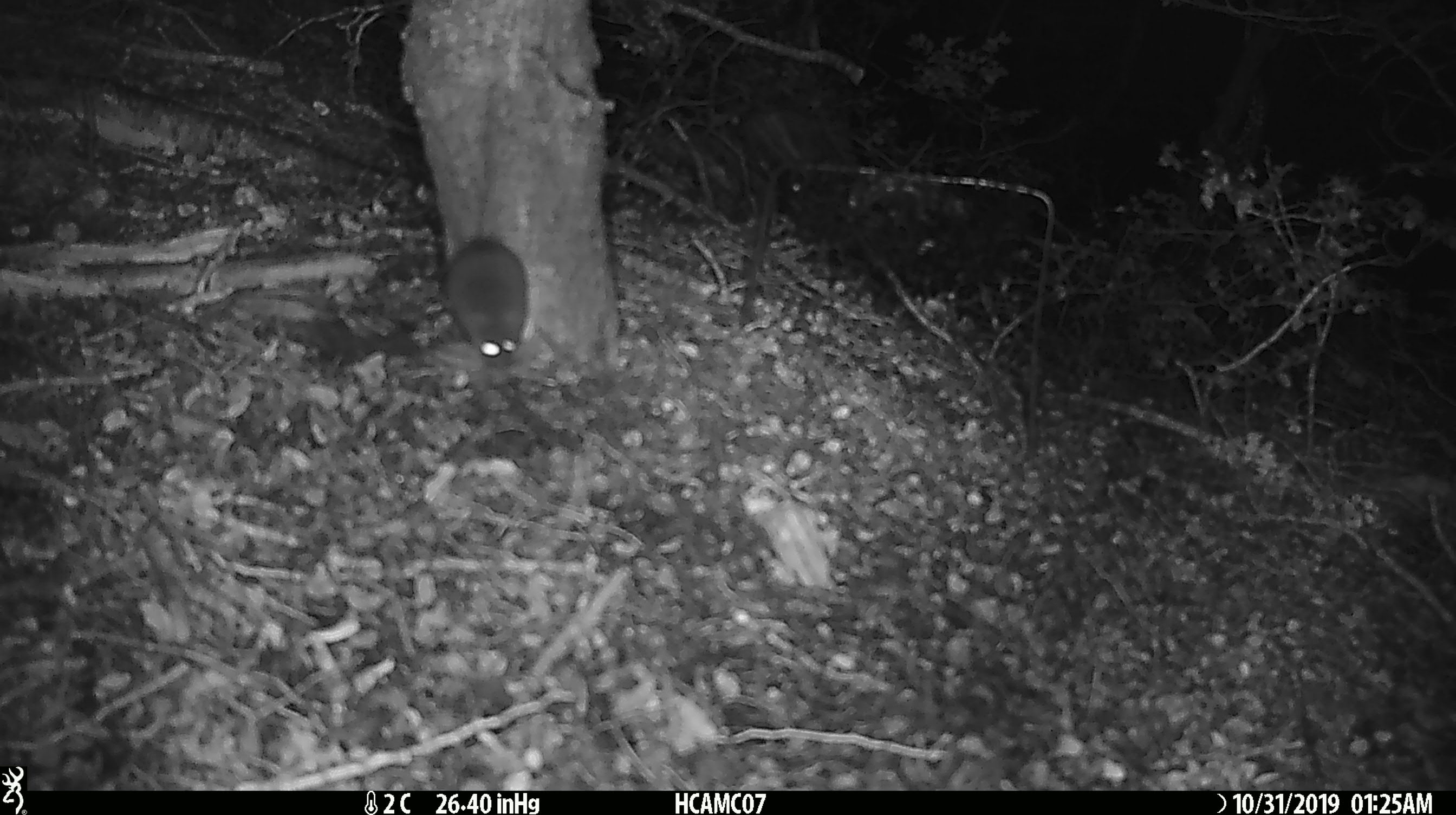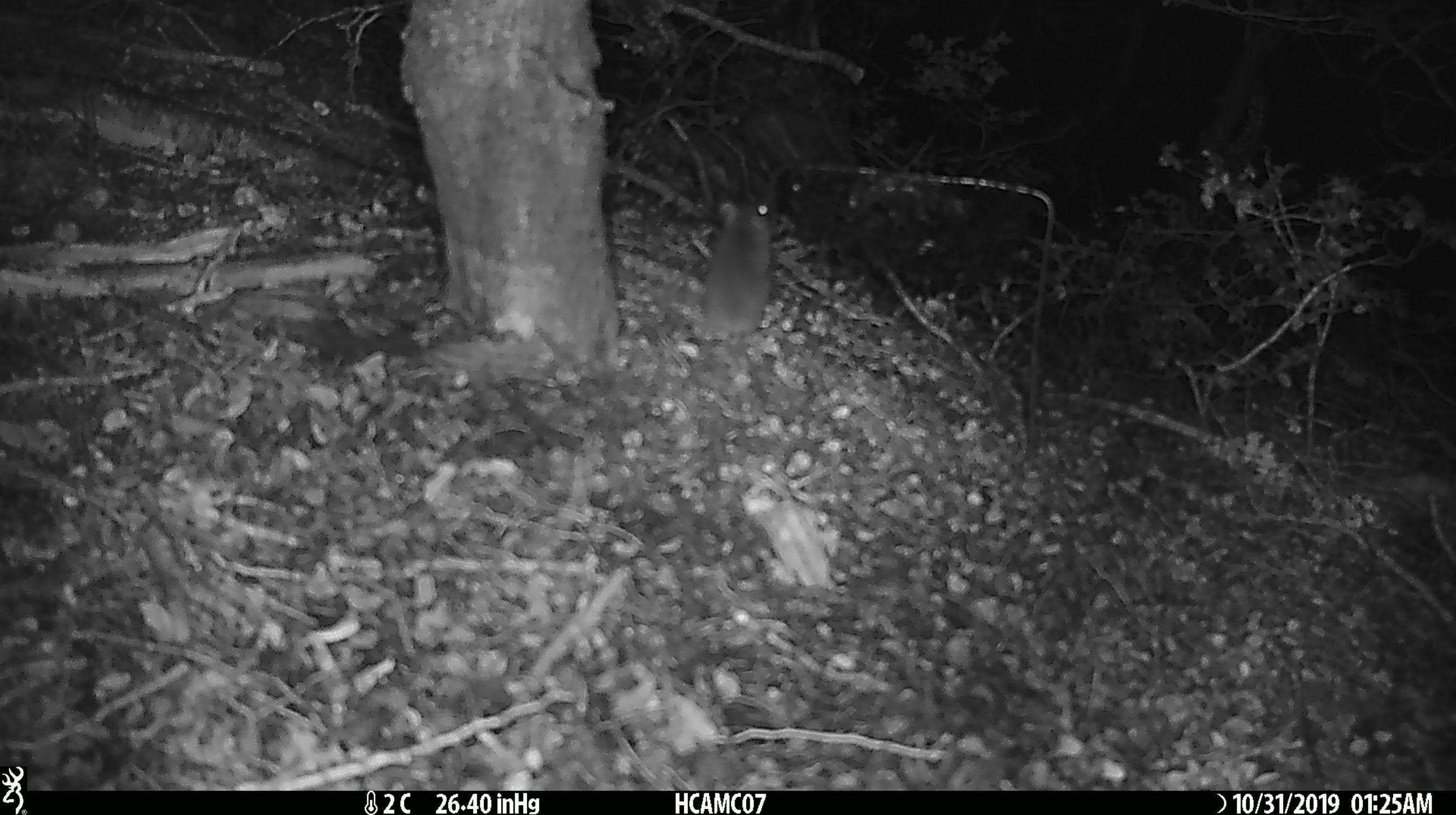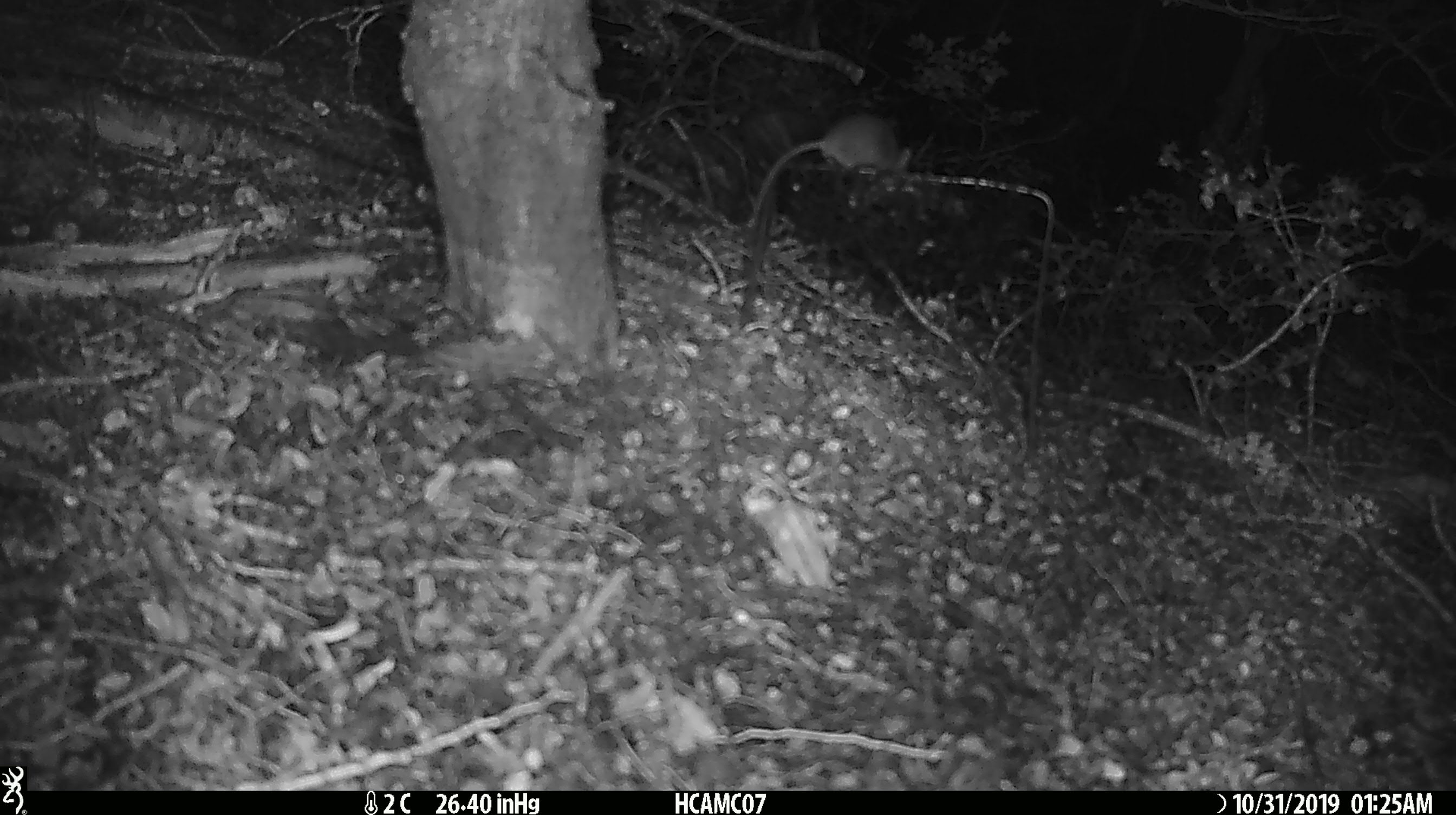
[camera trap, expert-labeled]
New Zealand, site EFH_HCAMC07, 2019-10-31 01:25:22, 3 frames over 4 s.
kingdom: Animalia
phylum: Chordata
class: Mammalia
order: Rodentia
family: Muridae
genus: Mus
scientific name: Mus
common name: mouse